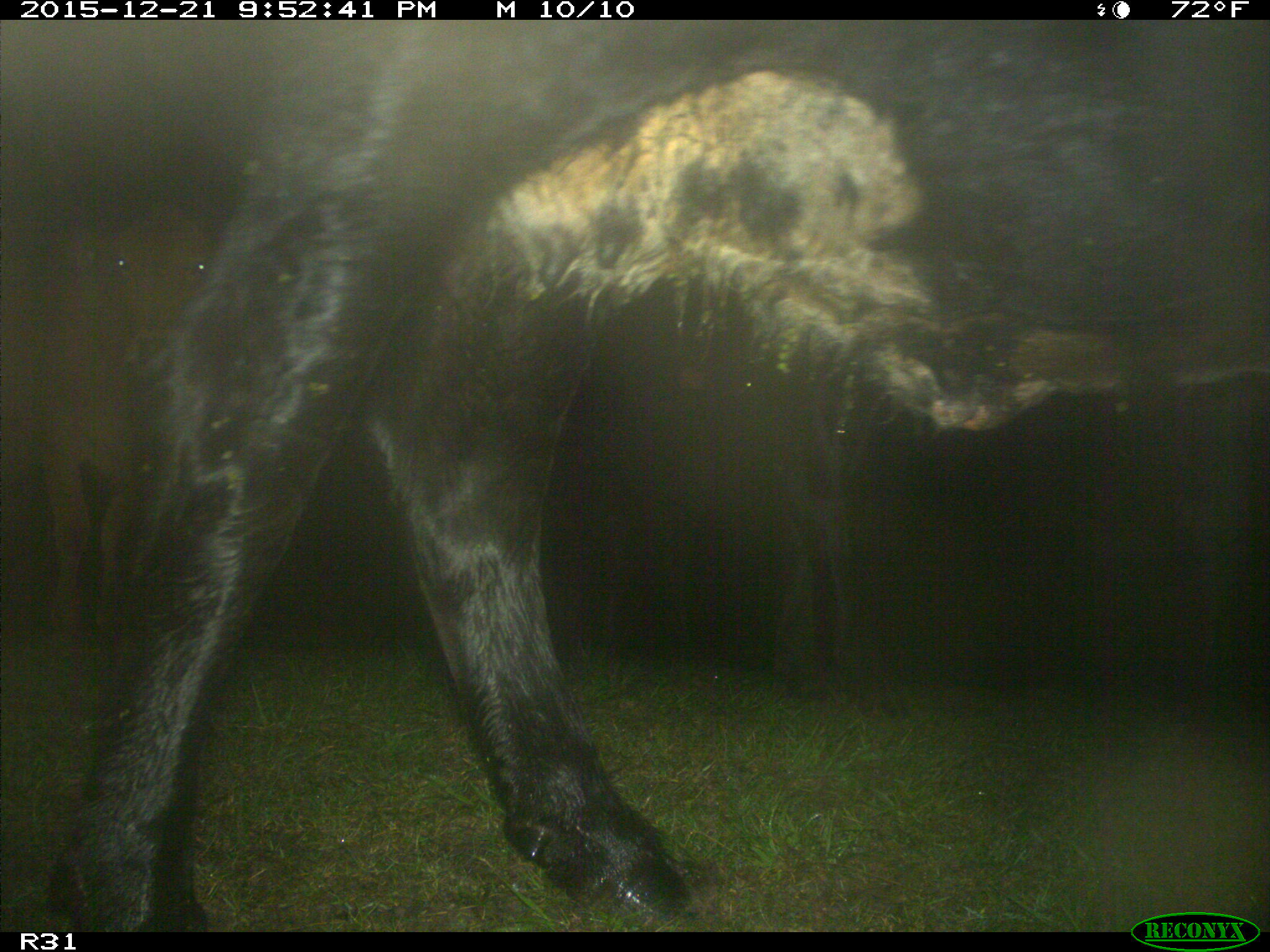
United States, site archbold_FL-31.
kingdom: Animalia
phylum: Chordata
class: Mammalia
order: Artiodactyla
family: Bovidae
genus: Bos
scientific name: Bos taurus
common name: domestic cow